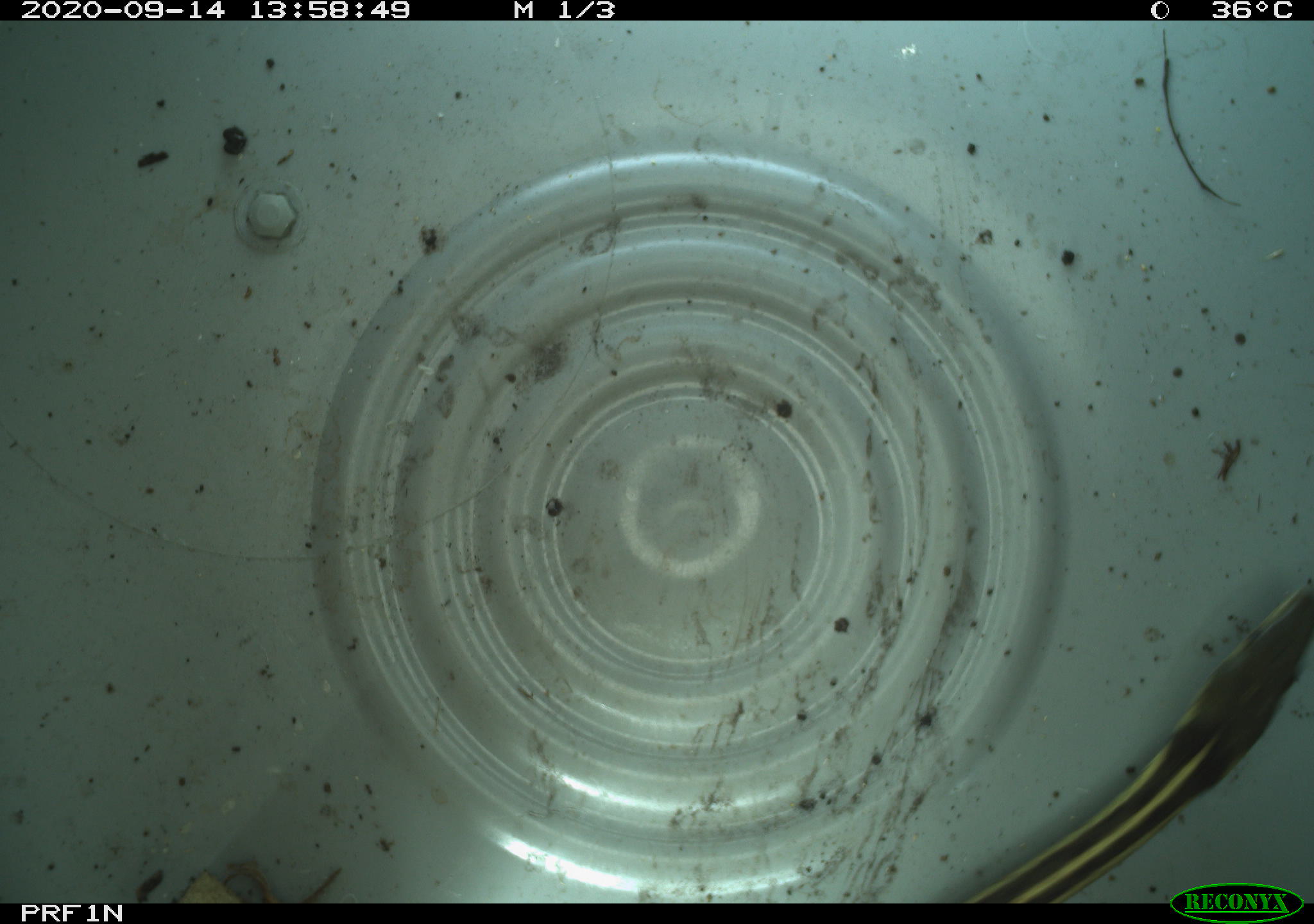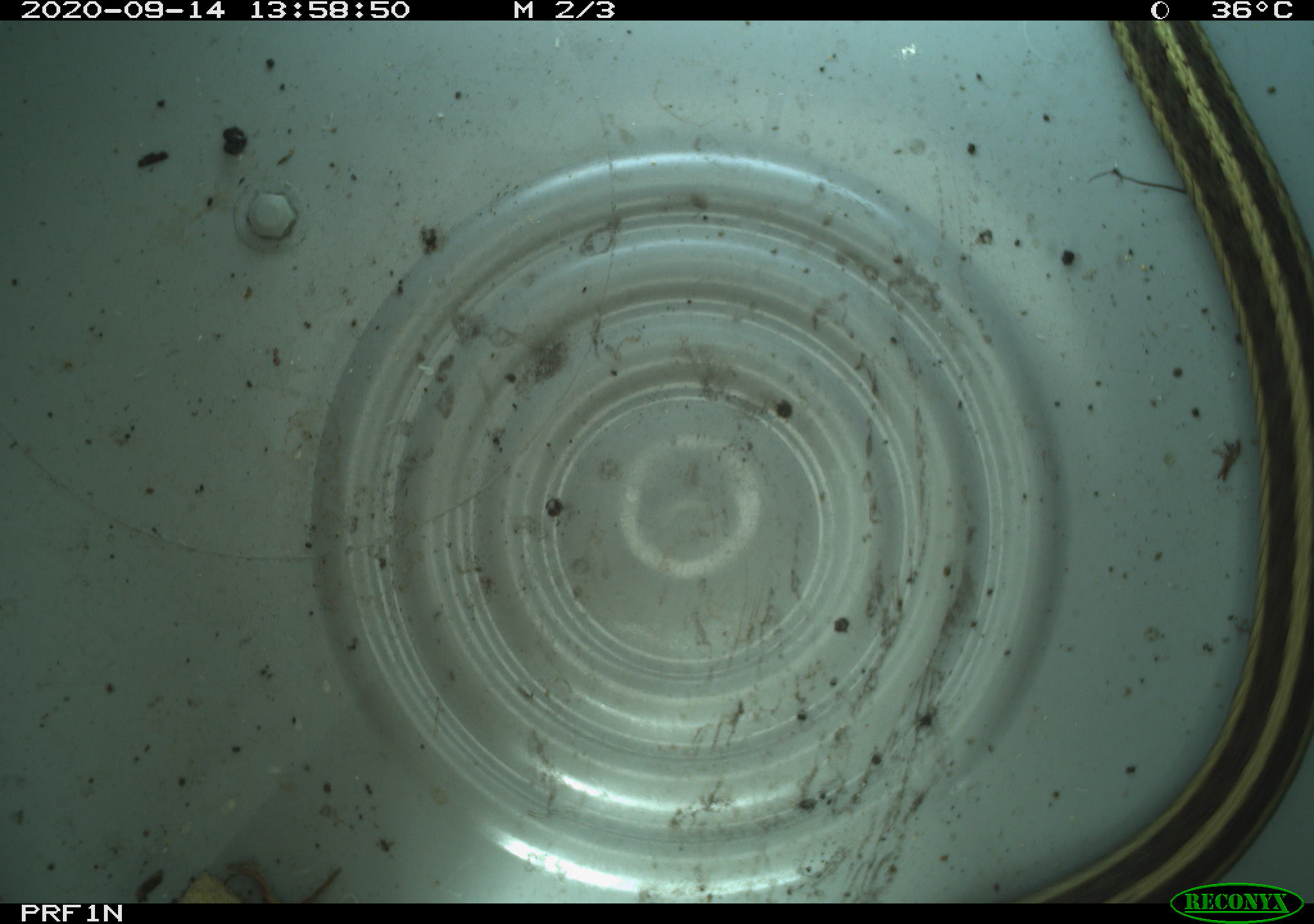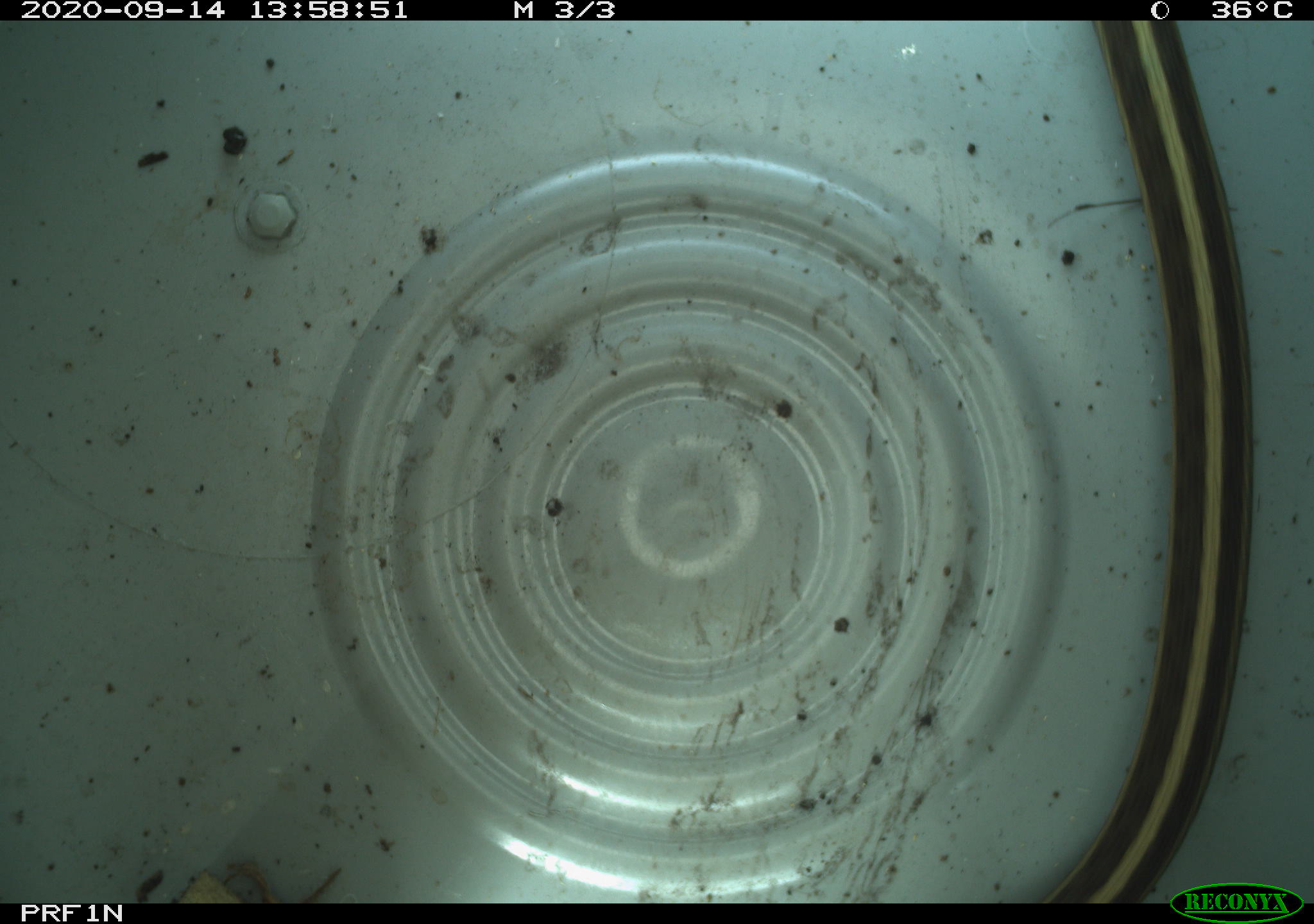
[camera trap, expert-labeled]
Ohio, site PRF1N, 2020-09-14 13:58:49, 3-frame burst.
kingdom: Animalia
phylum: Chordata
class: Reptilia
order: Squamata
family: Colubridae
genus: Thamnophis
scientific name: Thamnophis sirtalis sirtalis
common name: eastern gartersnake